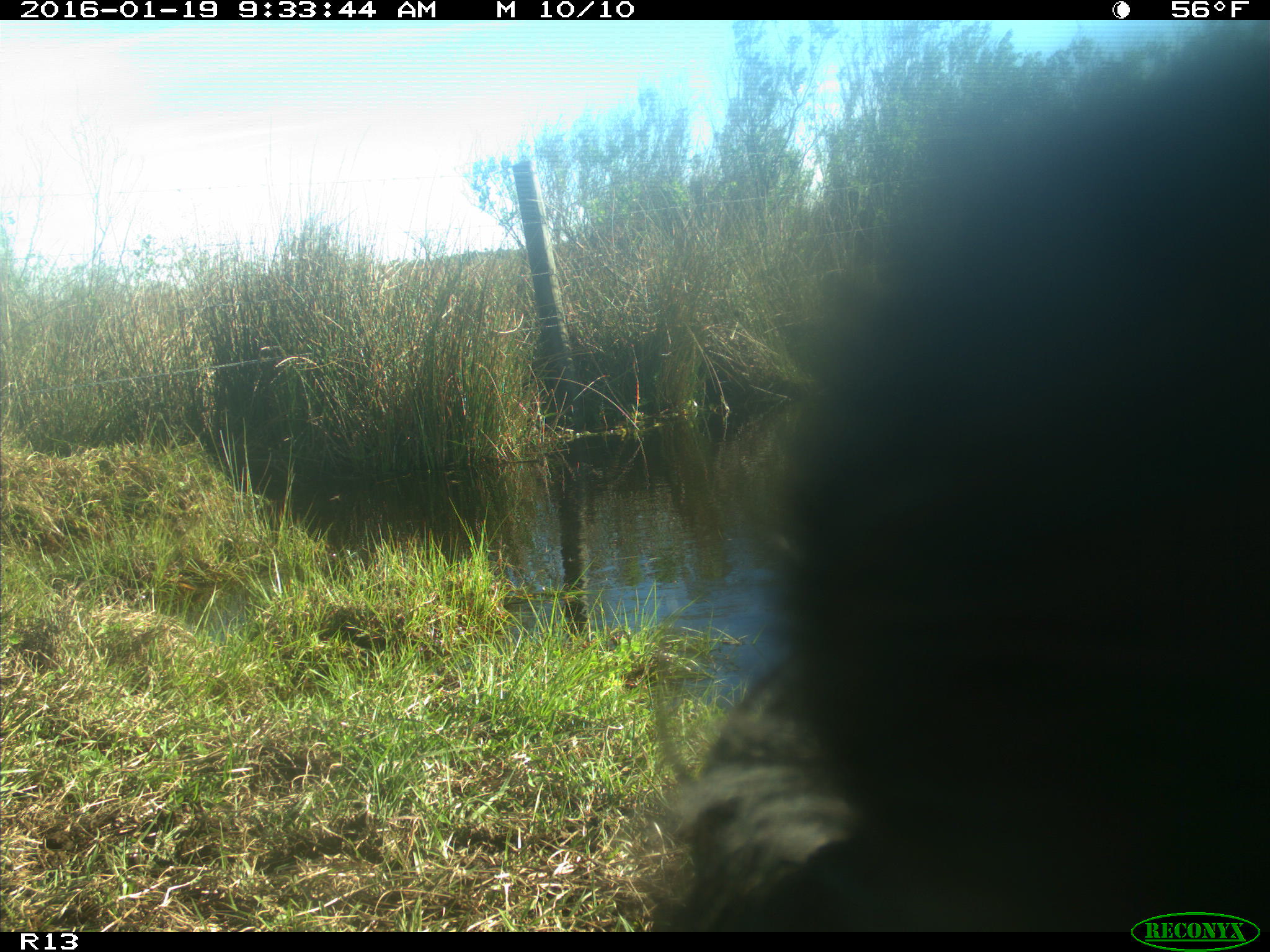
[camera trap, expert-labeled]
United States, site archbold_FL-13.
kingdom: Animalia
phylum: Chordata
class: Mammalia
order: Artiodactyla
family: Bovidae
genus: Bos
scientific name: Bos taurus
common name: domestic cow